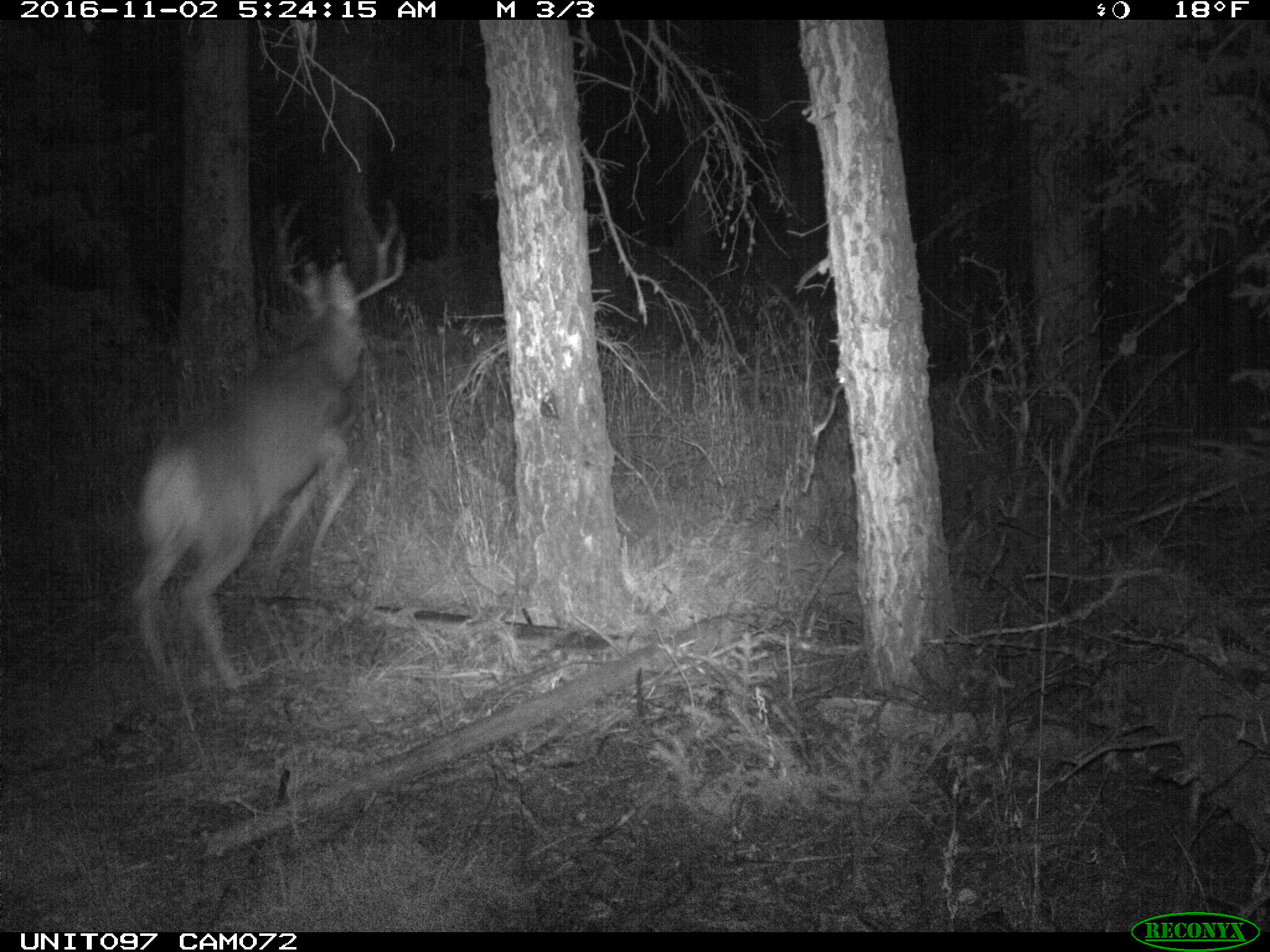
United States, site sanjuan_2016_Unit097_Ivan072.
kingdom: Animalia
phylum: Chordata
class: Mammalia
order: Artiodactyla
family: Cervidae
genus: Odocoileus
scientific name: Odocoileus hemionus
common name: mule deer